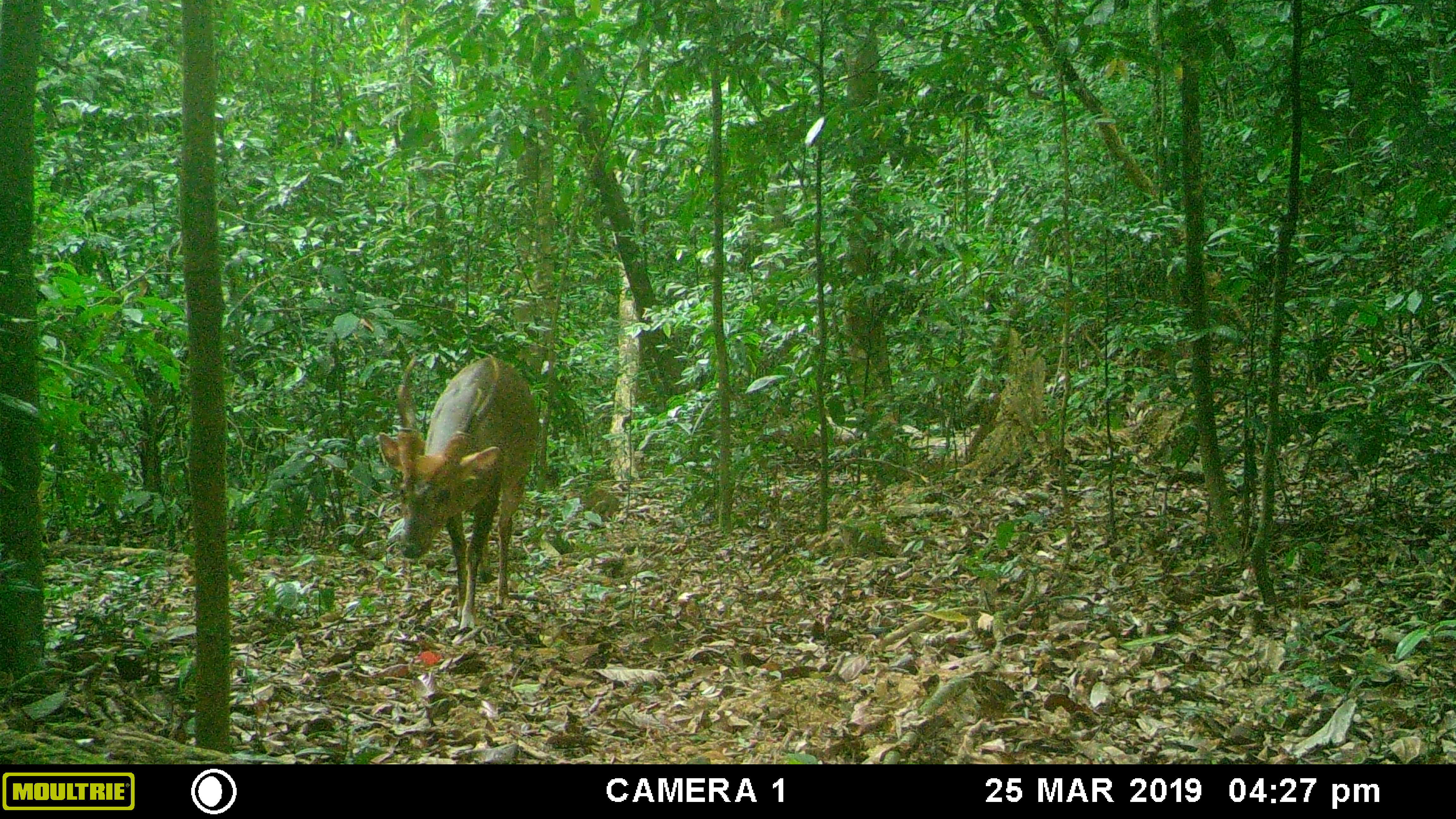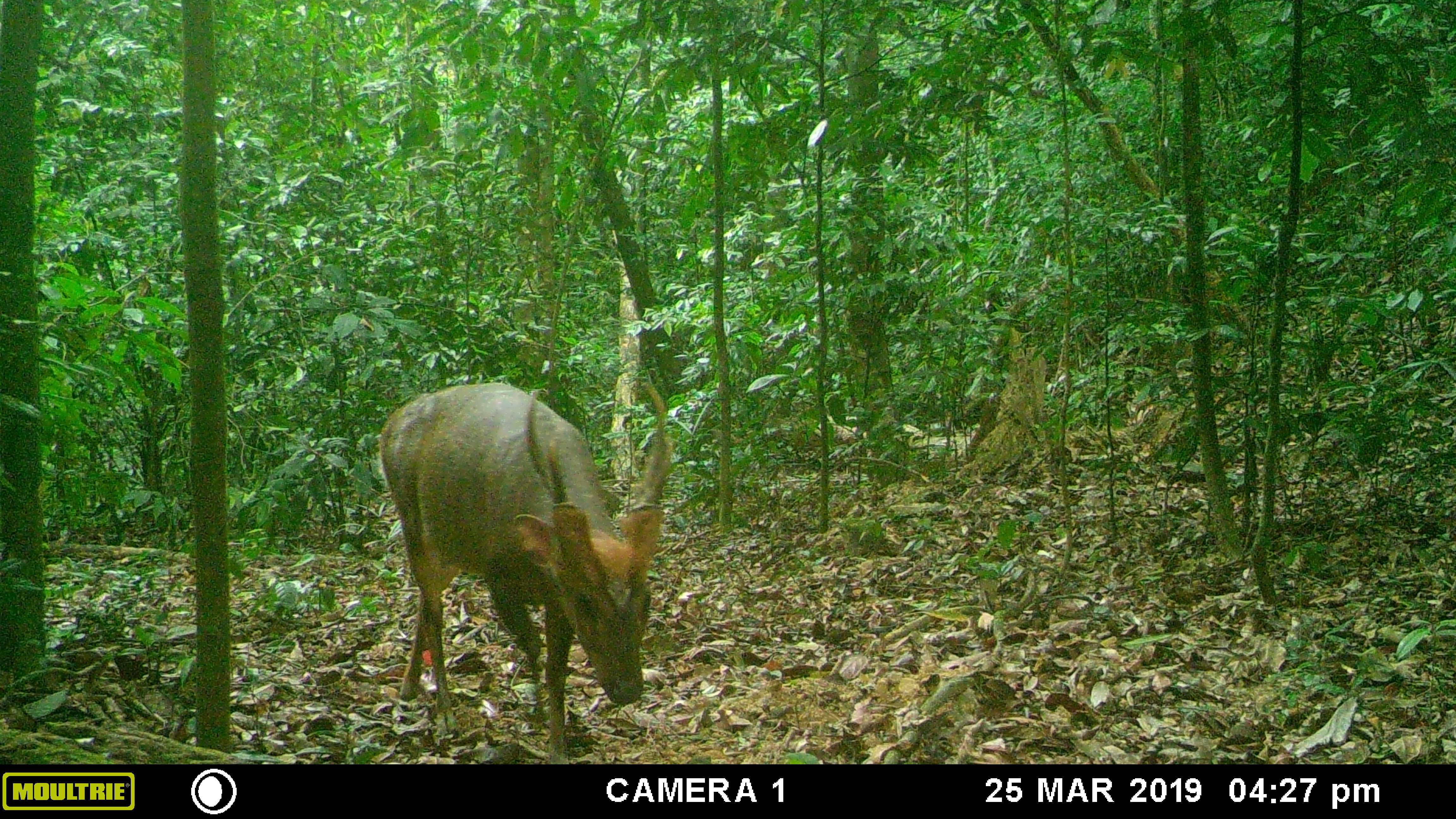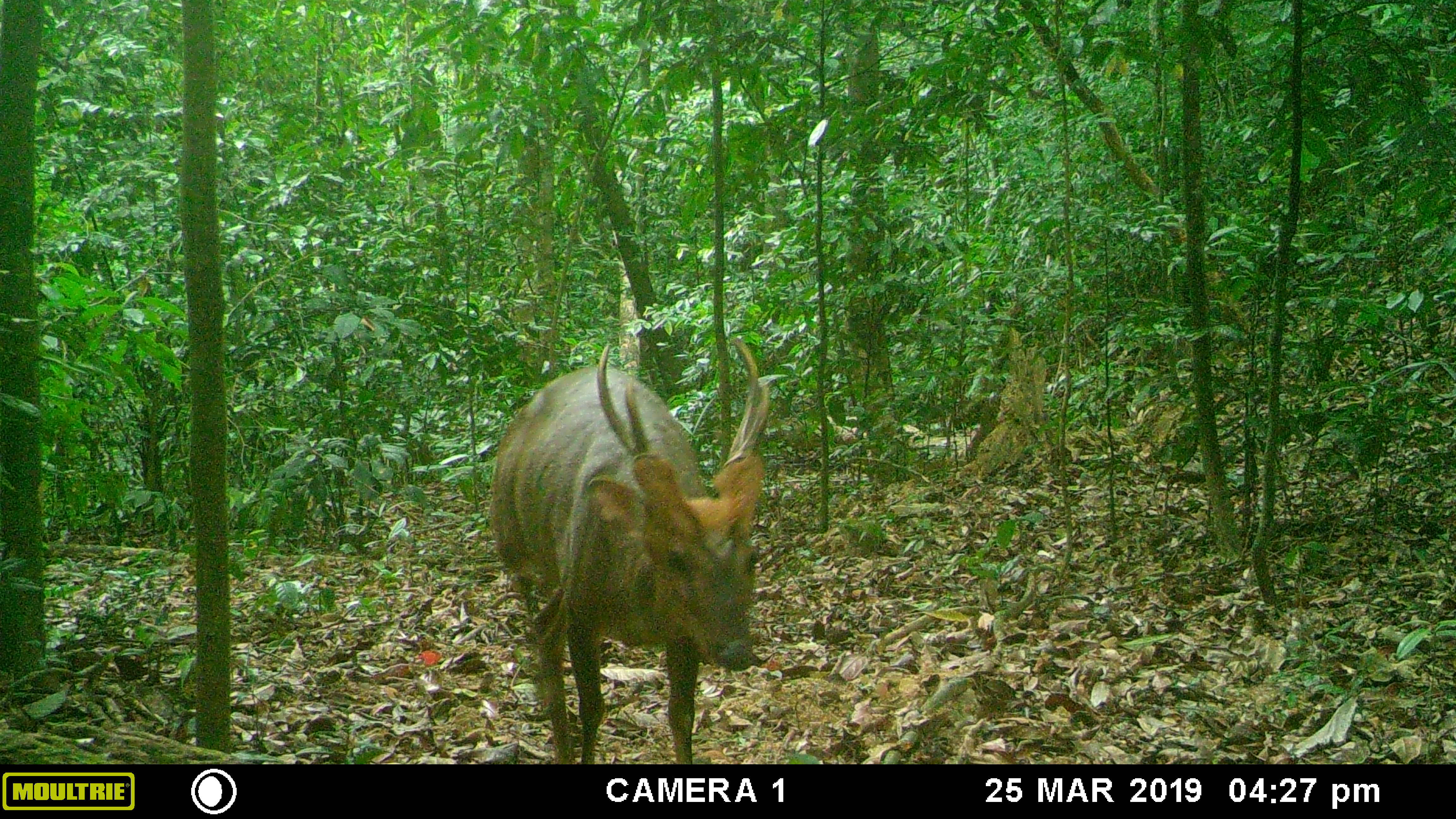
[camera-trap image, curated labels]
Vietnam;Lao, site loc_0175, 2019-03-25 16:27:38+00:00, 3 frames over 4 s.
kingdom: Animalia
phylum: Chordata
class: Mammalia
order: Artiodactyla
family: Cervidae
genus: Muntiacus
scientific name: Muntiacus vuquangensis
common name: large-antlered muntjac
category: large antlered muntjac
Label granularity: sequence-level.